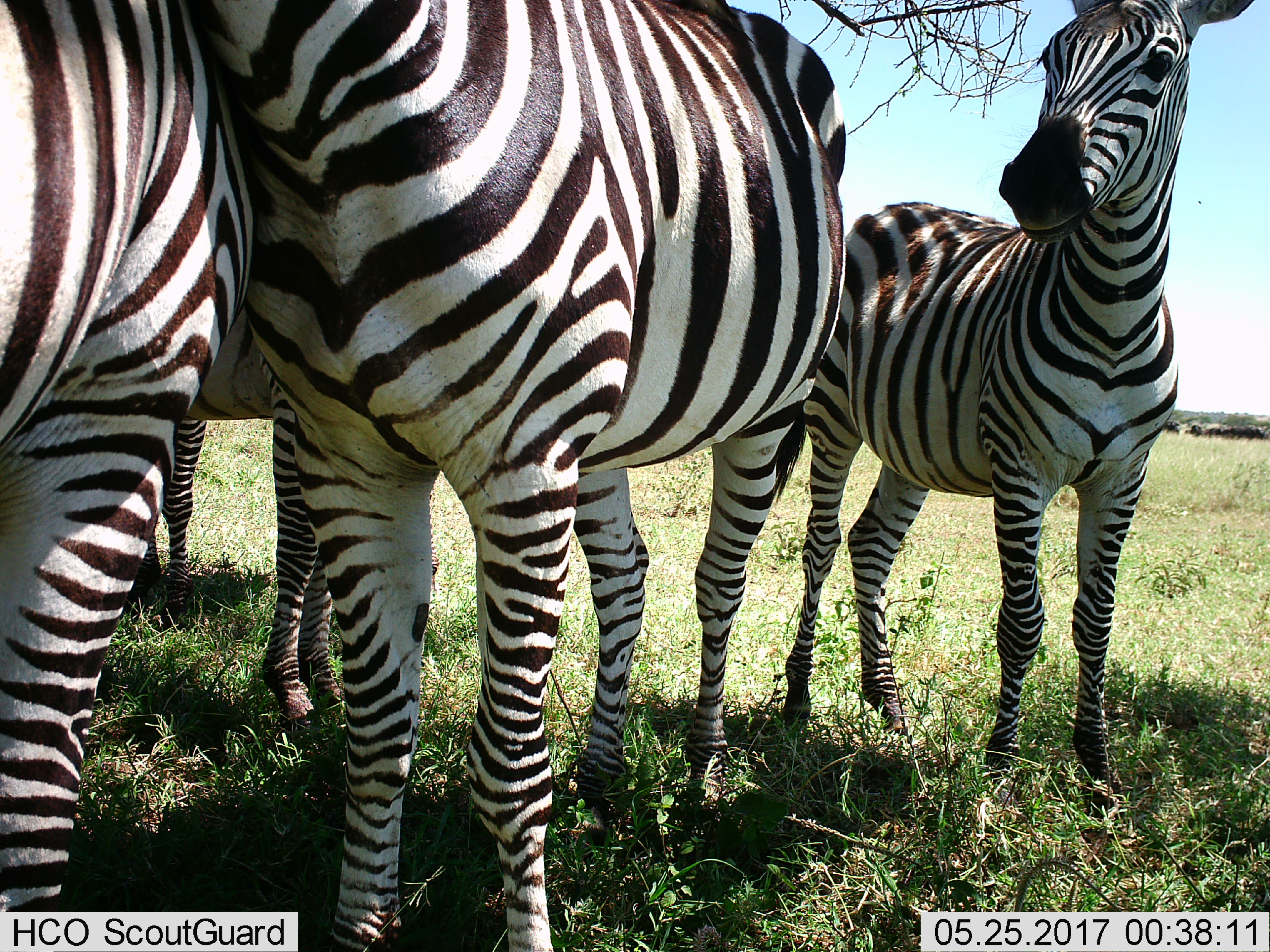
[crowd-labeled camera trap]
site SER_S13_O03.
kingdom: Animalia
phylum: Chordata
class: Mammalia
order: Perissodactyla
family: Equidae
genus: Equus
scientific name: Equus quagga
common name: plains zebra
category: zebraplains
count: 4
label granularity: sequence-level